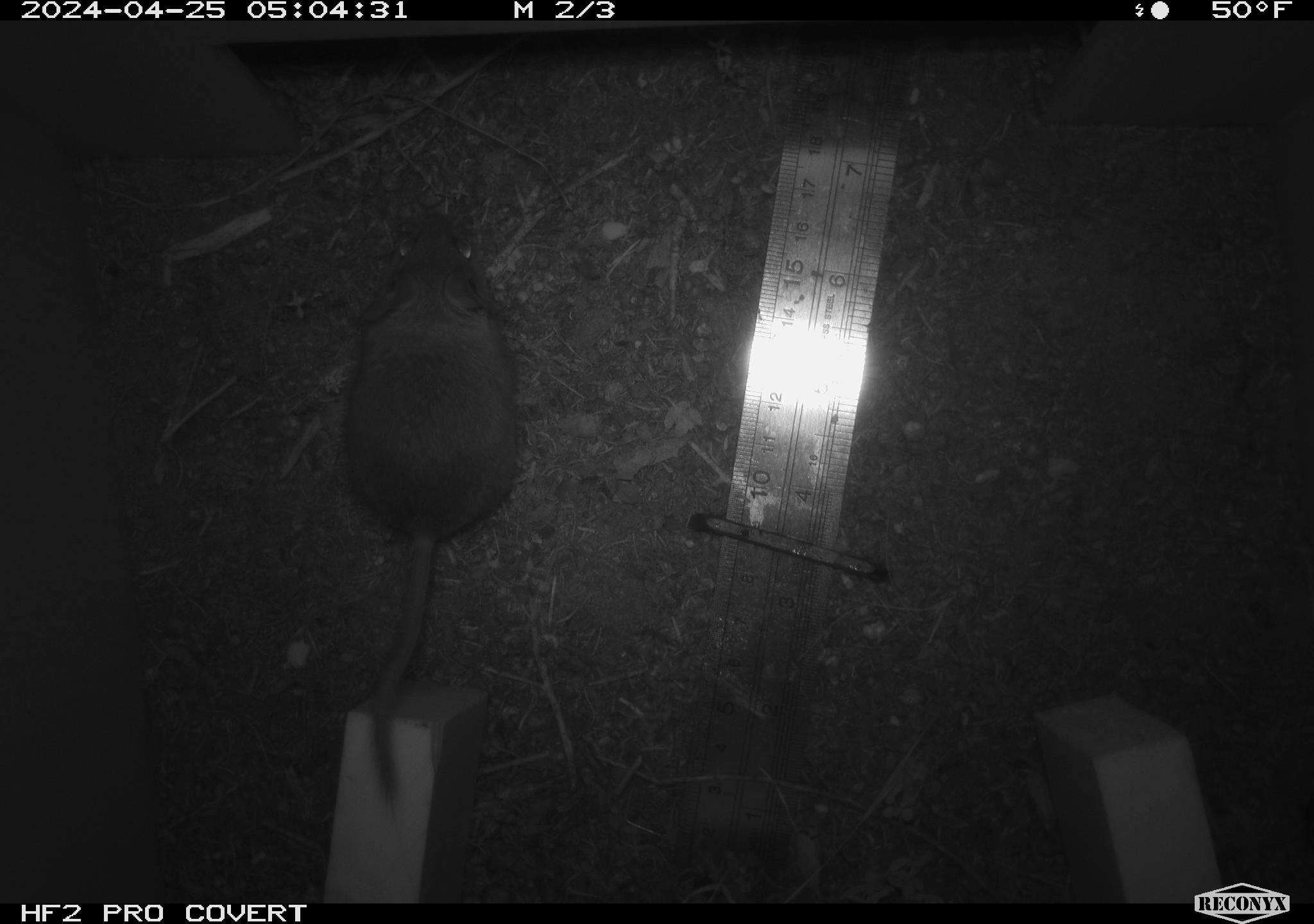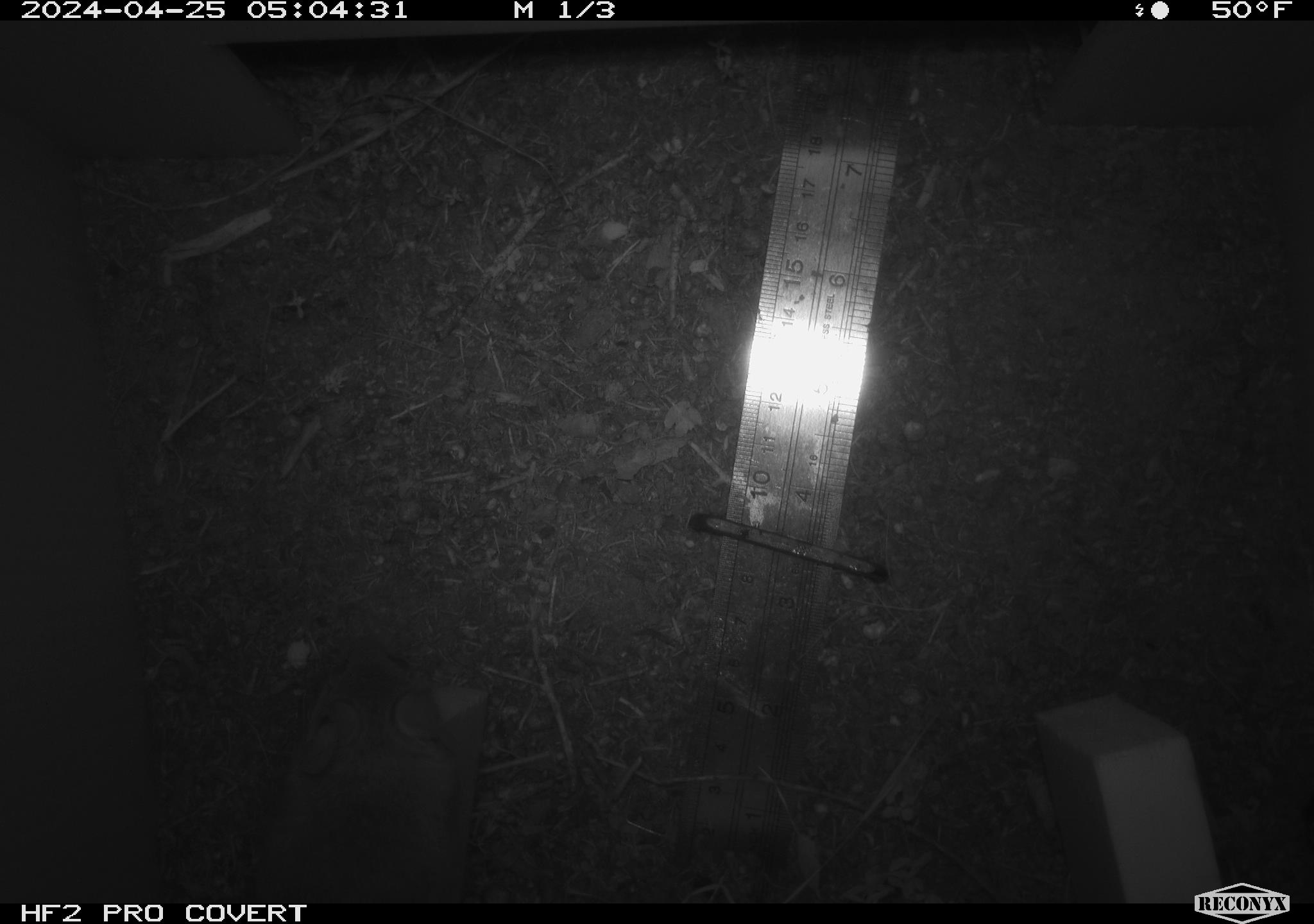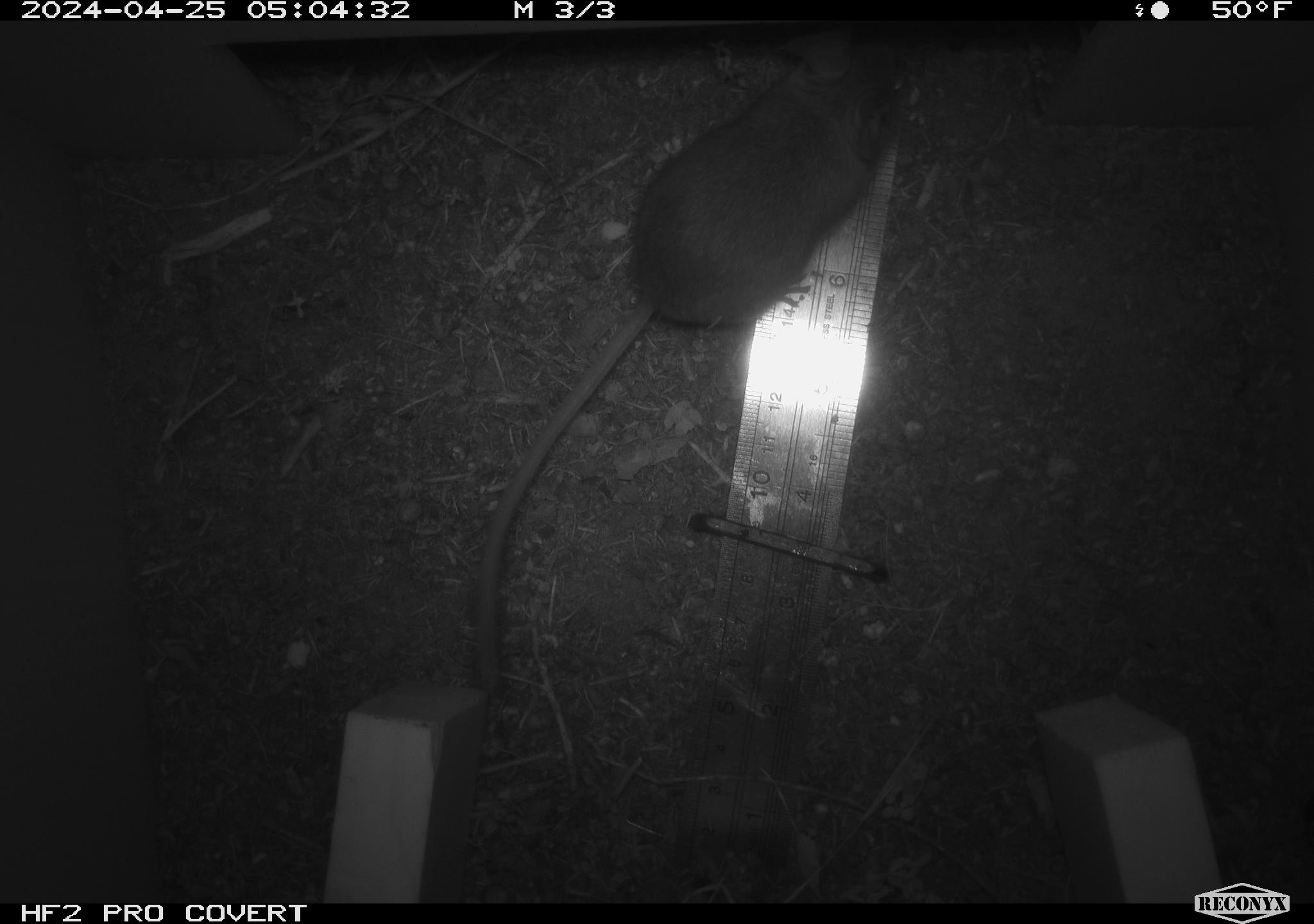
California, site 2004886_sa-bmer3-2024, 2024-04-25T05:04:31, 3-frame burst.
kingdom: Animalia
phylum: Chordata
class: Mammalia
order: Rodentia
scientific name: Rodentia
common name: mouse species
Mouse species (Rodentia).